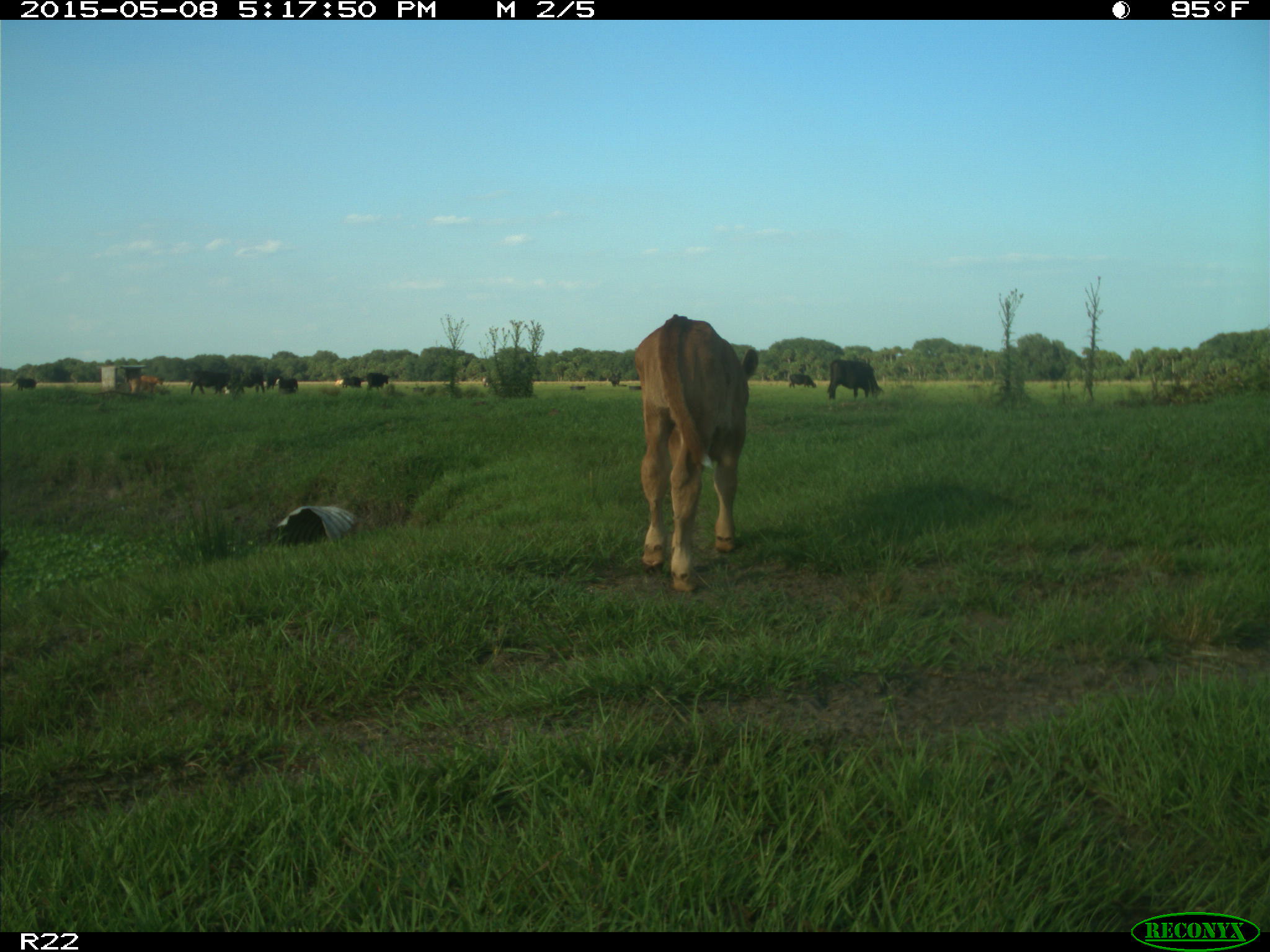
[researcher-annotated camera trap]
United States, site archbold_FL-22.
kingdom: Animalia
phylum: Chordata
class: Mammalia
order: Artiodactyla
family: Bovidae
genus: Bos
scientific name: Bos taurus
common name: domestic cow